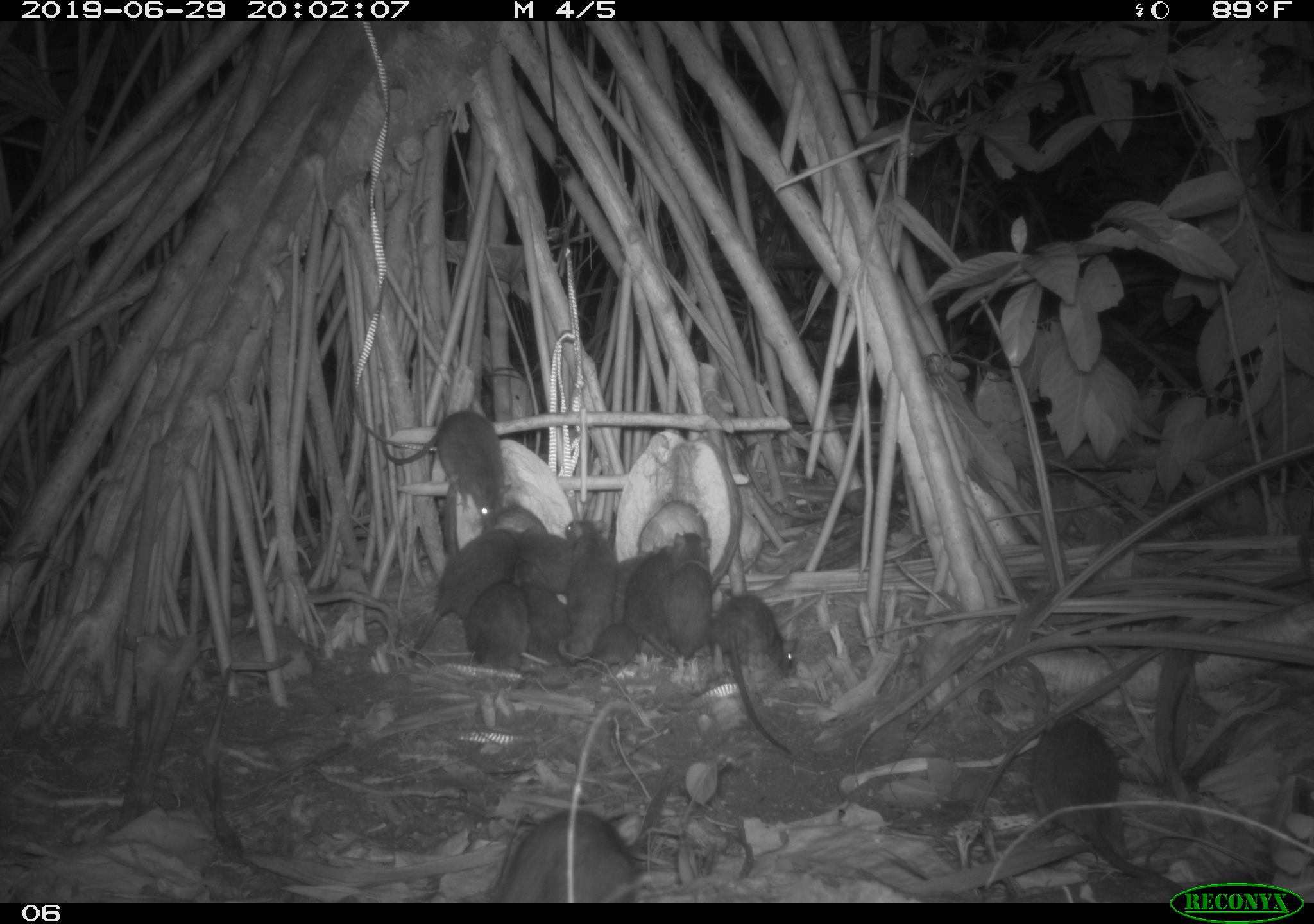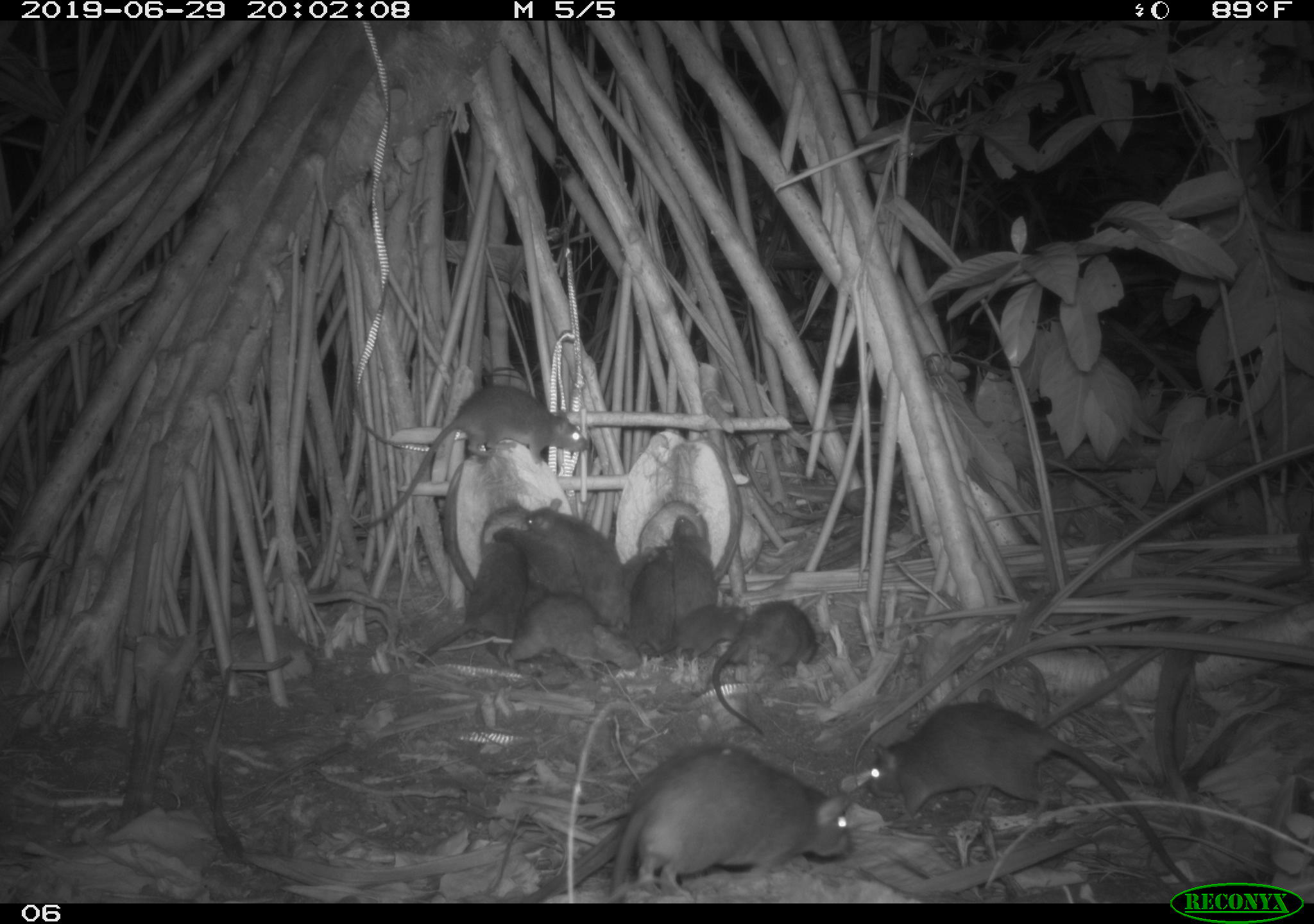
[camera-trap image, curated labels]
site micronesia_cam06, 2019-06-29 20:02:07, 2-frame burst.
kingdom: Animalia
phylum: Chordata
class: Mammalia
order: Rodentia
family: Muridae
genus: Rattus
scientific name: Rattus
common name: rat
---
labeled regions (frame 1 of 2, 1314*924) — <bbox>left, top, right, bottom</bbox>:
rat: <bbox>1027, 702, 1179, 880</bbox>; <bbox>402, 524, 540, 662</bbox>; <bbox>371, 404, 516, 530</bbox>; <bbox>492, 803, 661, 902</bbox>; <bbox>717, 588, 806, 773</bbox>; <bbox>665, 524, 722, 665</bbox>; <bbox>461, 571, 537, 676</bbox>; <bbox>561, 518, 618, 639</bbox>; <bbox>629, 538, 676, 671</bbox>; <bbox>520, 576, 581, 665</bbox>; <bbox>606, 540, 654, 627</bbox>; <bbox>514, 523, 577, 581</bbox>; <bbox>574, 624, 647, 672</bbox>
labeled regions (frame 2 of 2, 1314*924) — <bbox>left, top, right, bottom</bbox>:
rat: <bbox>853, 698, 1193, 884</bbox>; <bbox>604, 743, 864, 901</bbox>; <bbox>364, 372, 596, 538</bbox>; <bbox>412, 523, 535, 680</bbox>; <bbox>518, 493, 651, 635</bbox>; <bbox>712, 593, 825, 740</bbox>; <bbox>500, 593, 638, 685</bbox>; <bbox>493, 523, 587, 603</bbox>; <bbox>649, 597, 752, 663</bbox>; <bbox>628, 542, 680, 660</bbox>; <bbox>667, 511, 720, 612</bbox>; <bbox>622, 544, 658, 591</bbox>